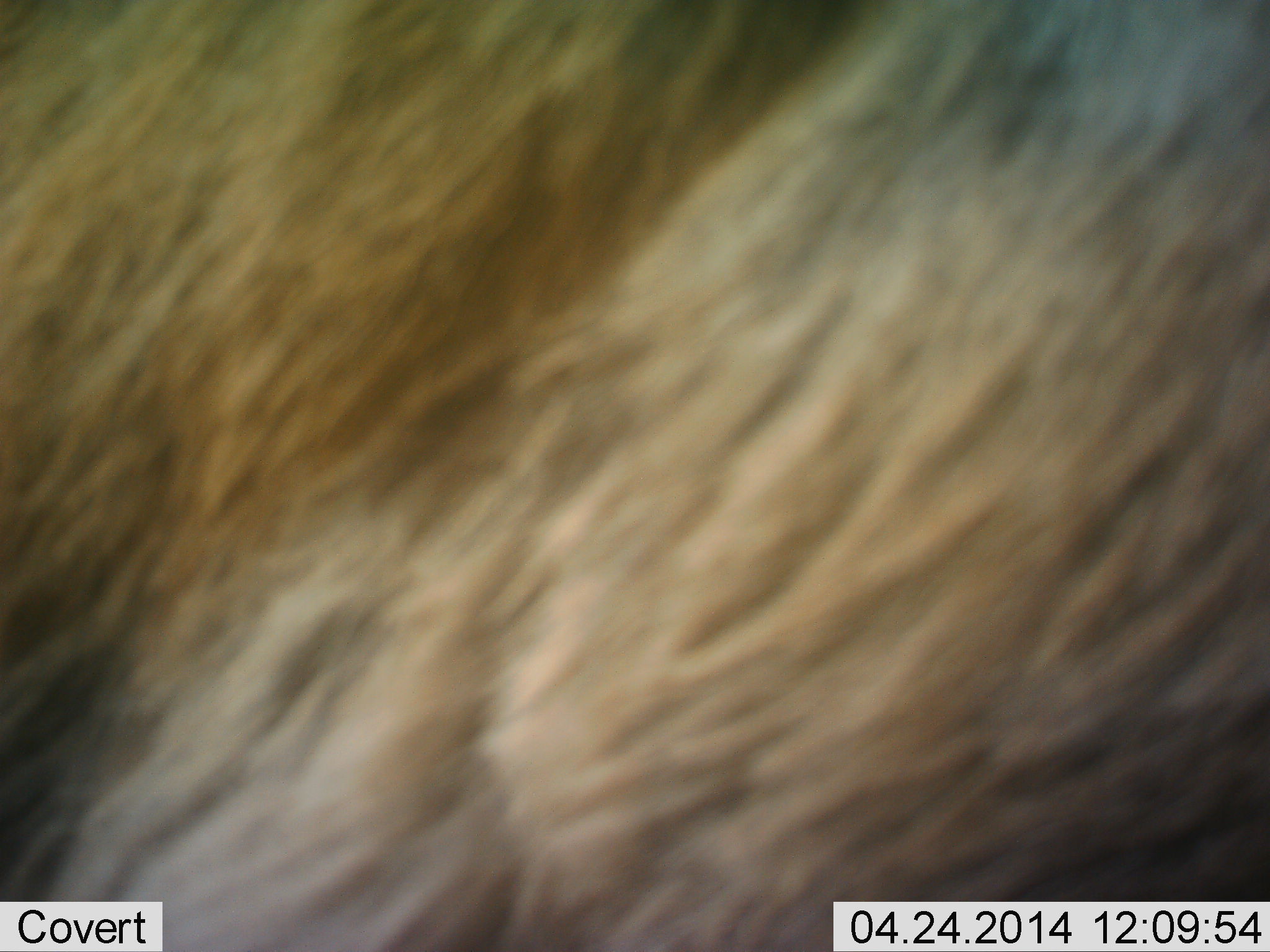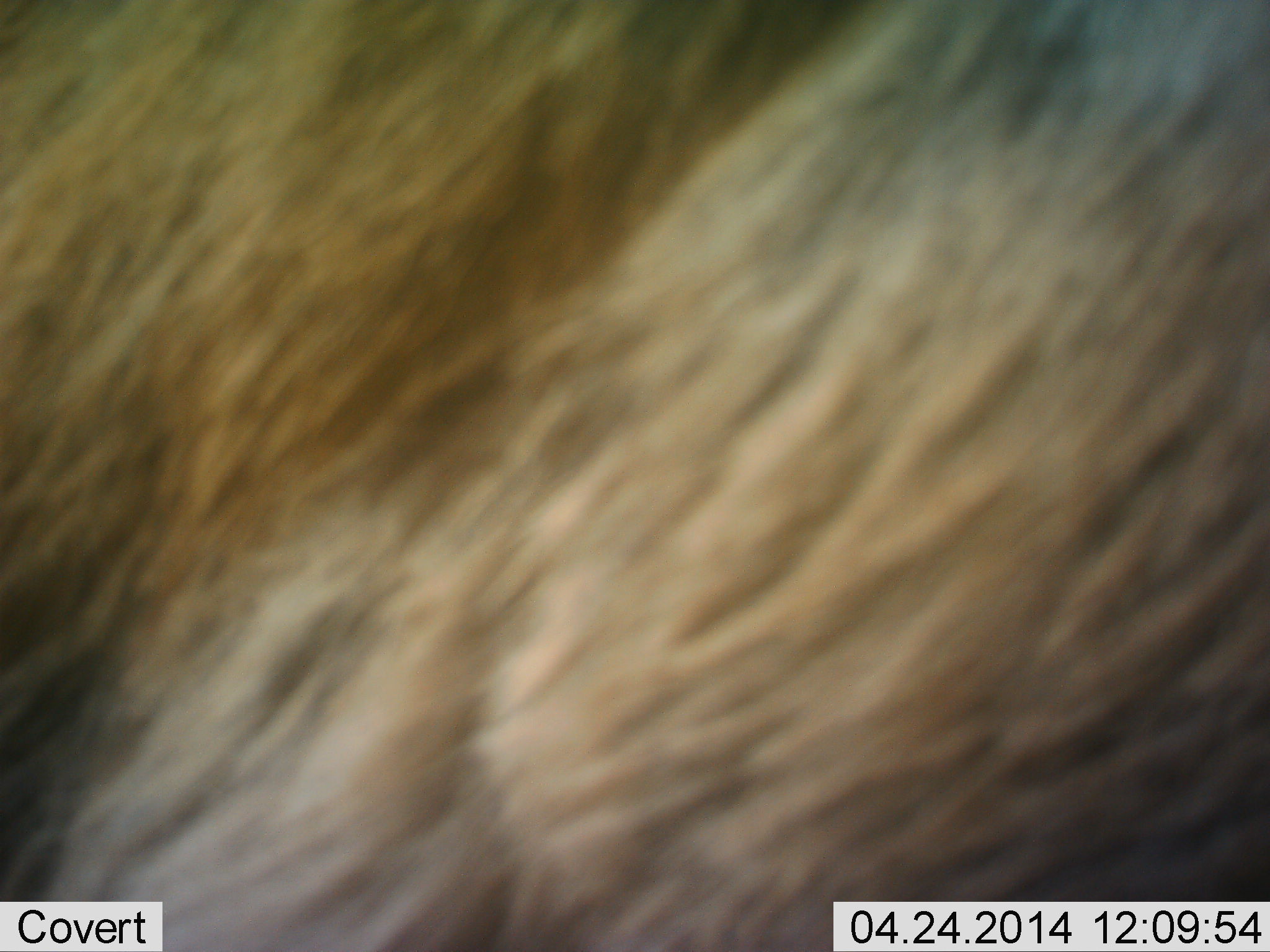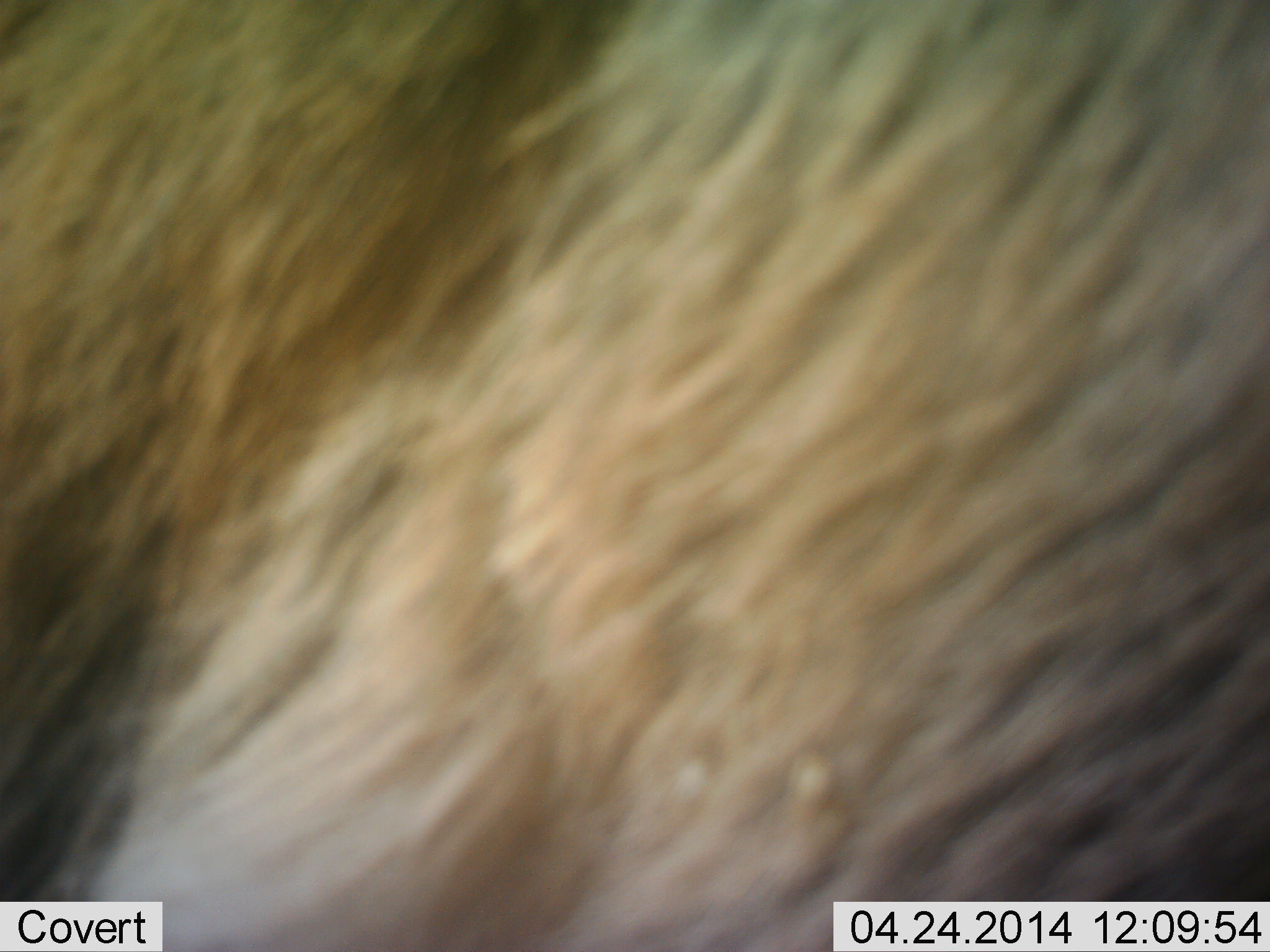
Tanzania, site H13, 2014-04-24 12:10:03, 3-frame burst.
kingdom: Animalia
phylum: Chordata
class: Mammalia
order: Artiodactyla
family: Bovidae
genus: Nanger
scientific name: Nanger granti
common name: grant's gazelle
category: gazellegrants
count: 1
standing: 100%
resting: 0%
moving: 0%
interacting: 0%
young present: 0%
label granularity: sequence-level